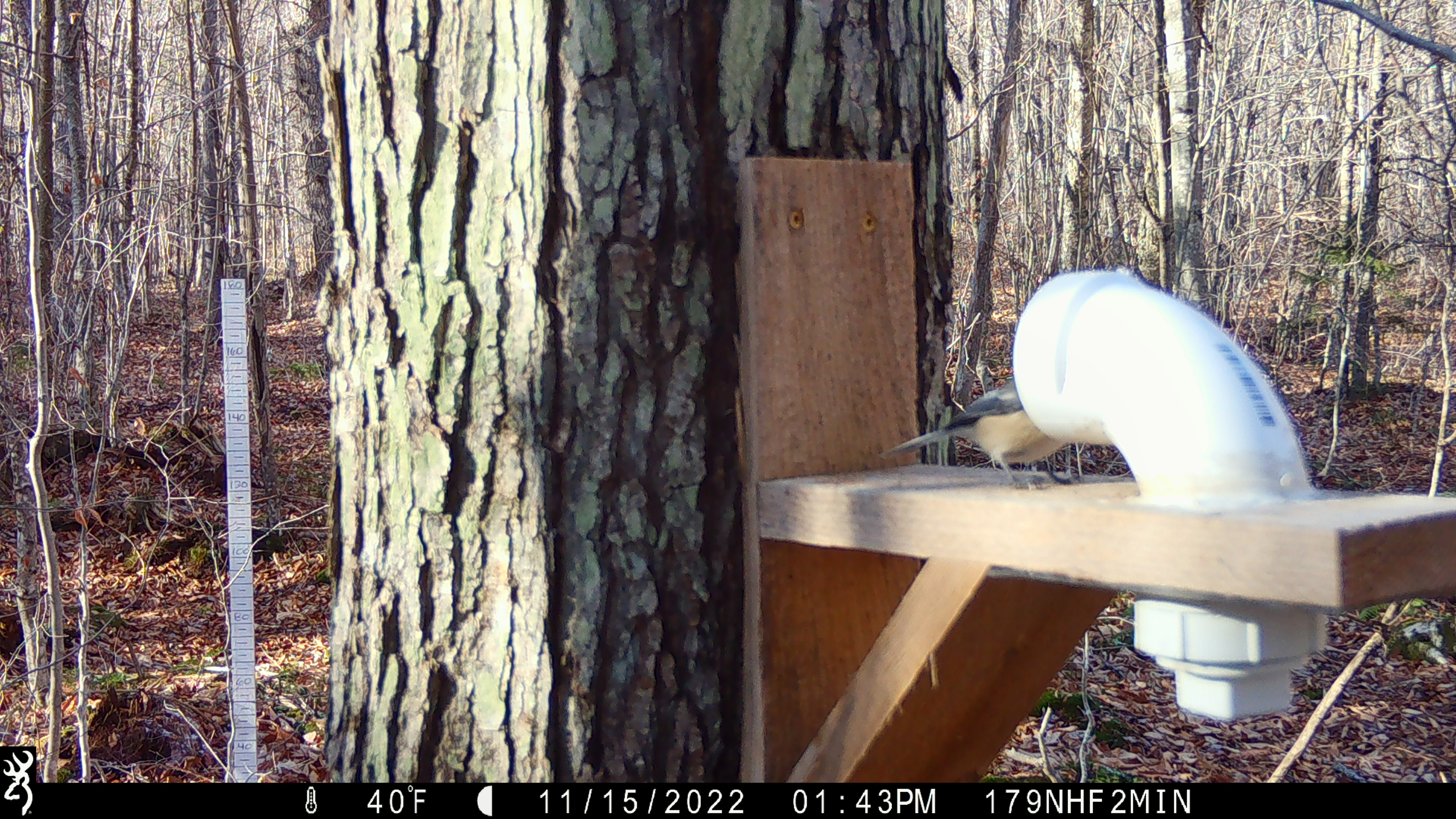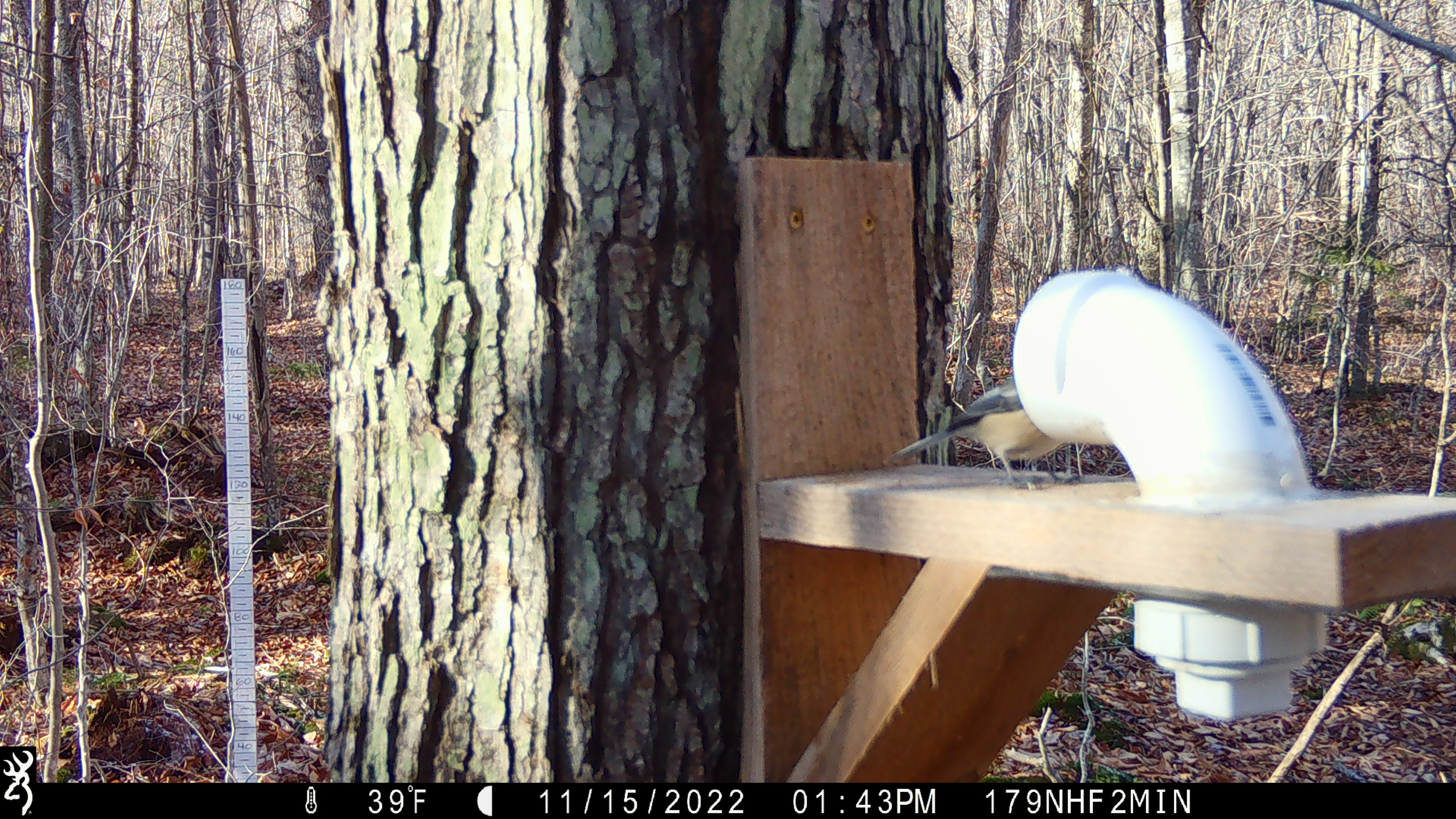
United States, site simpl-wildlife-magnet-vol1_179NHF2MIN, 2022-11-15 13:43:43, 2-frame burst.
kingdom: Animalia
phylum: Chordata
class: Aves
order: Passeriformes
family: Paridae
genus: Poecile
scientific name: Poecile atricapillus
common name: black-capped chickadee